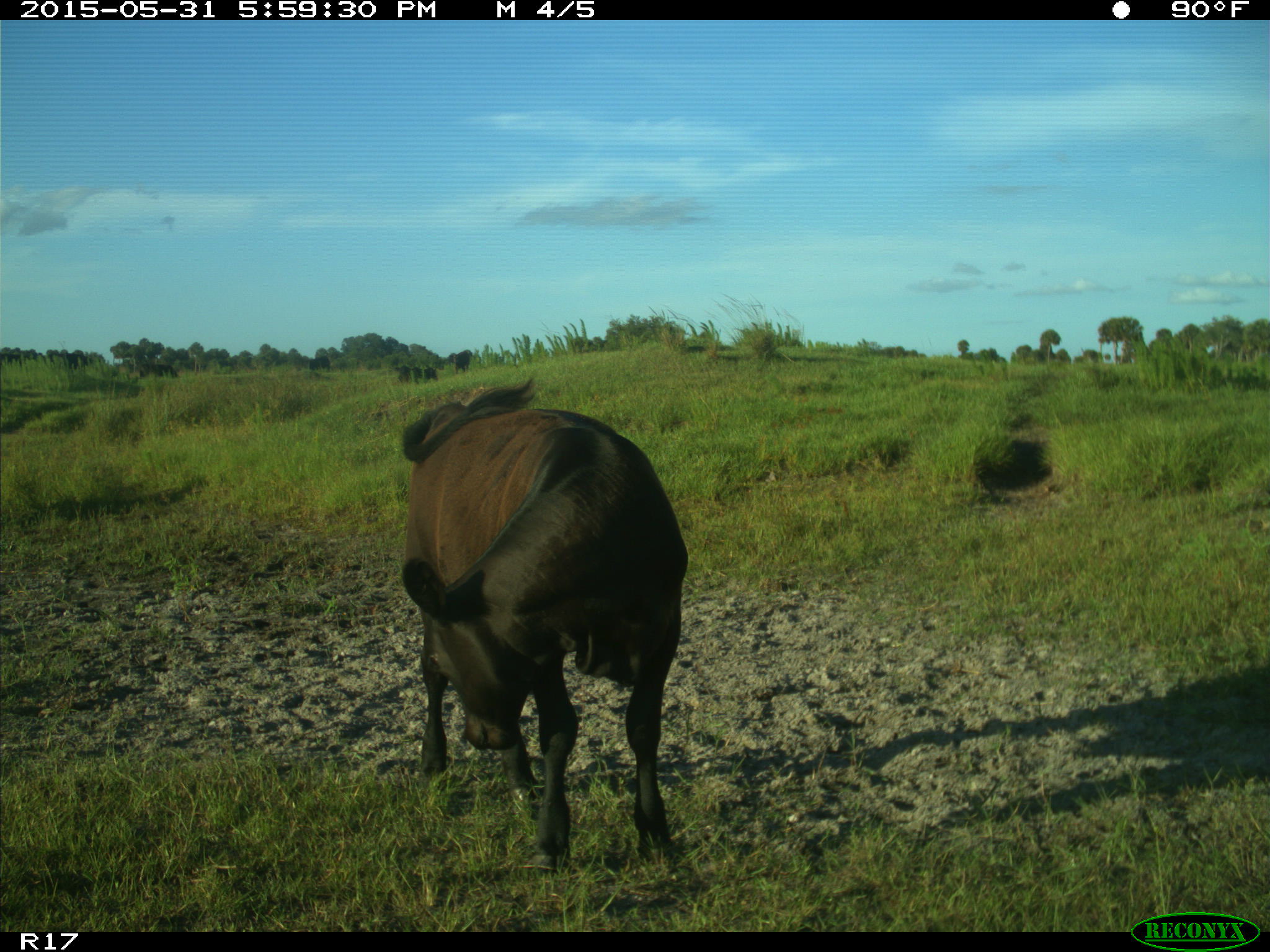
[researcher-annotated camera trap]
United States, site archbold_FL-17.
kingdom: Animalia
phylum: Chordata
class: Mammalia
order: Artiodactyla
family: Bovidae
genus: Bos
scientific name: Bos taurus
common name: domestic cow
Bos taurus (domestic cow).